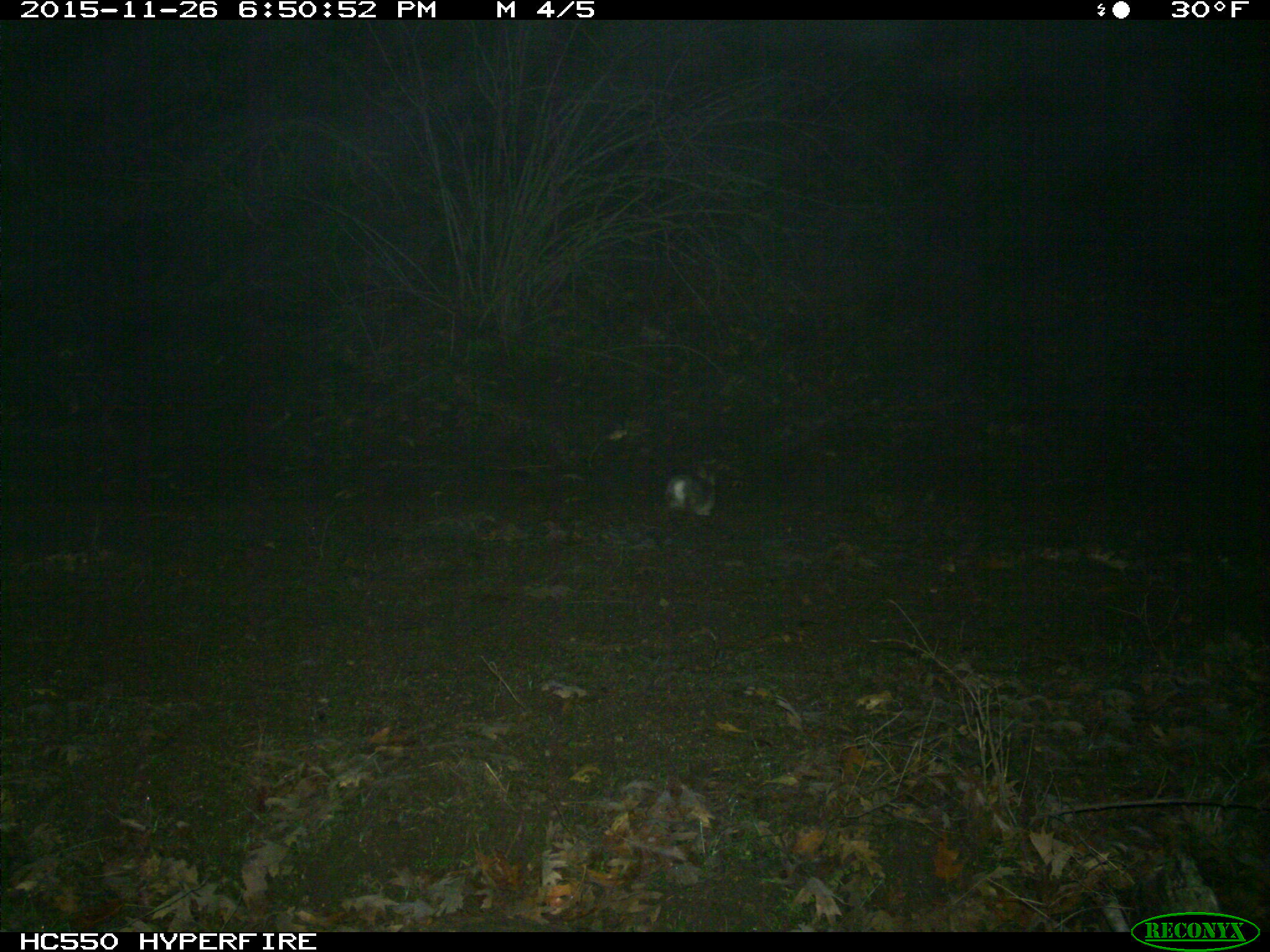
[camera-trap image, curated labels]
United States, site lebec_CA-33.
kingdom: Animalia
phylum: Chordata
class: Mammalia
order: Lagomorpha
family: Leporidae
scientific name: Leporidae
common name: rabbits and hares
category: unidentified rabbit